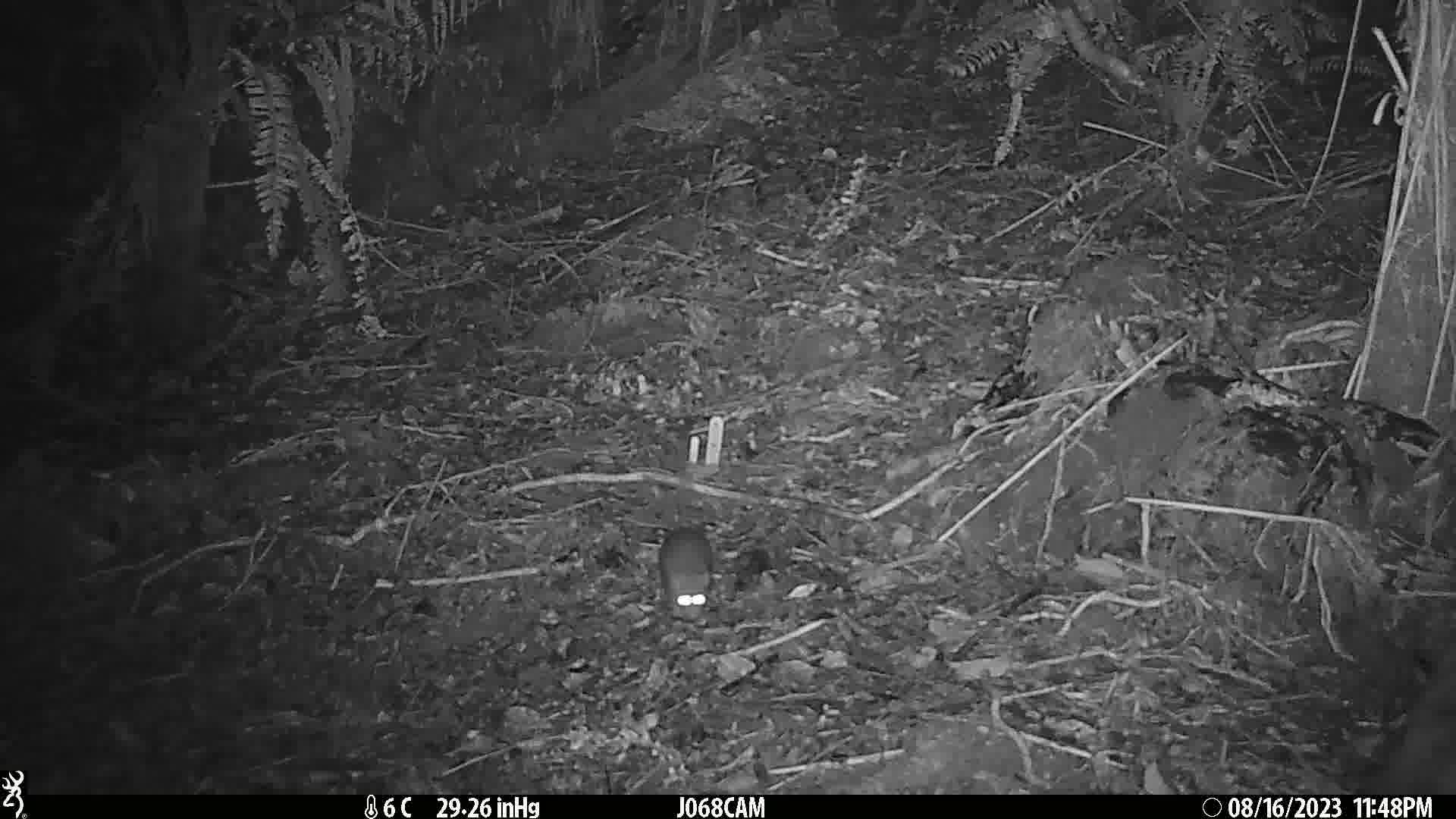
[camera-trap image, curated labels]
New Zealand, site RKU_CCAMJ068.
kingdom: Animalia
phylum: Chordata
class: Mammalia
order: Rodentia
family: Muridae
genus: Rattus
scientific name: Rattus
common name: rat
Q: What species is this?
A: Rat (Rattus).